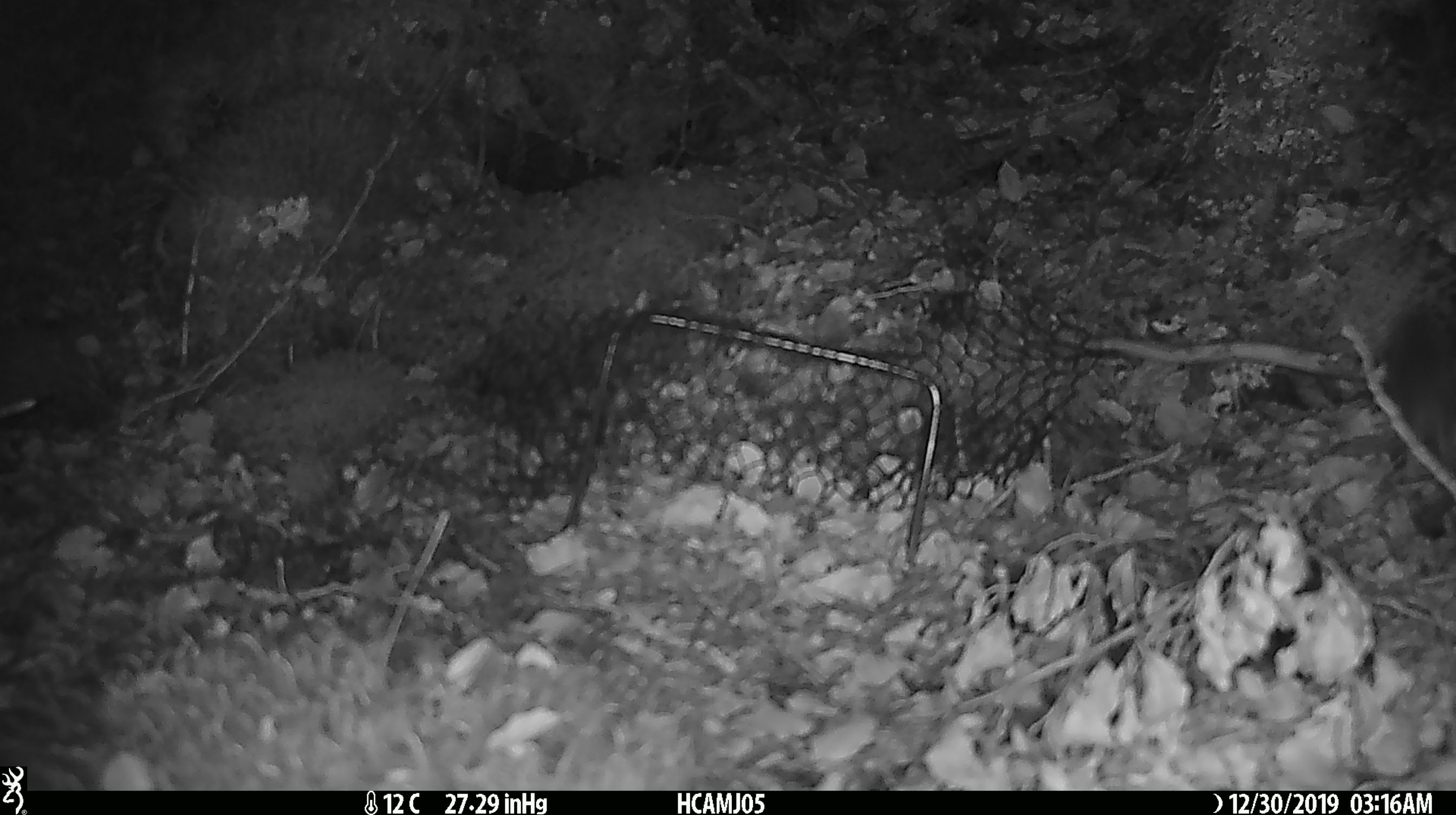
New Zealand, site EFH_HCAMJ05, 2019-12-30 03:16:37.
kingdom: Animalia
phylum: Chordata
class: Mammalia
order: Rodentia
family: Muridae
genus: Mus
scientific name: Mus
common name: mouse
Mouse (Mus).